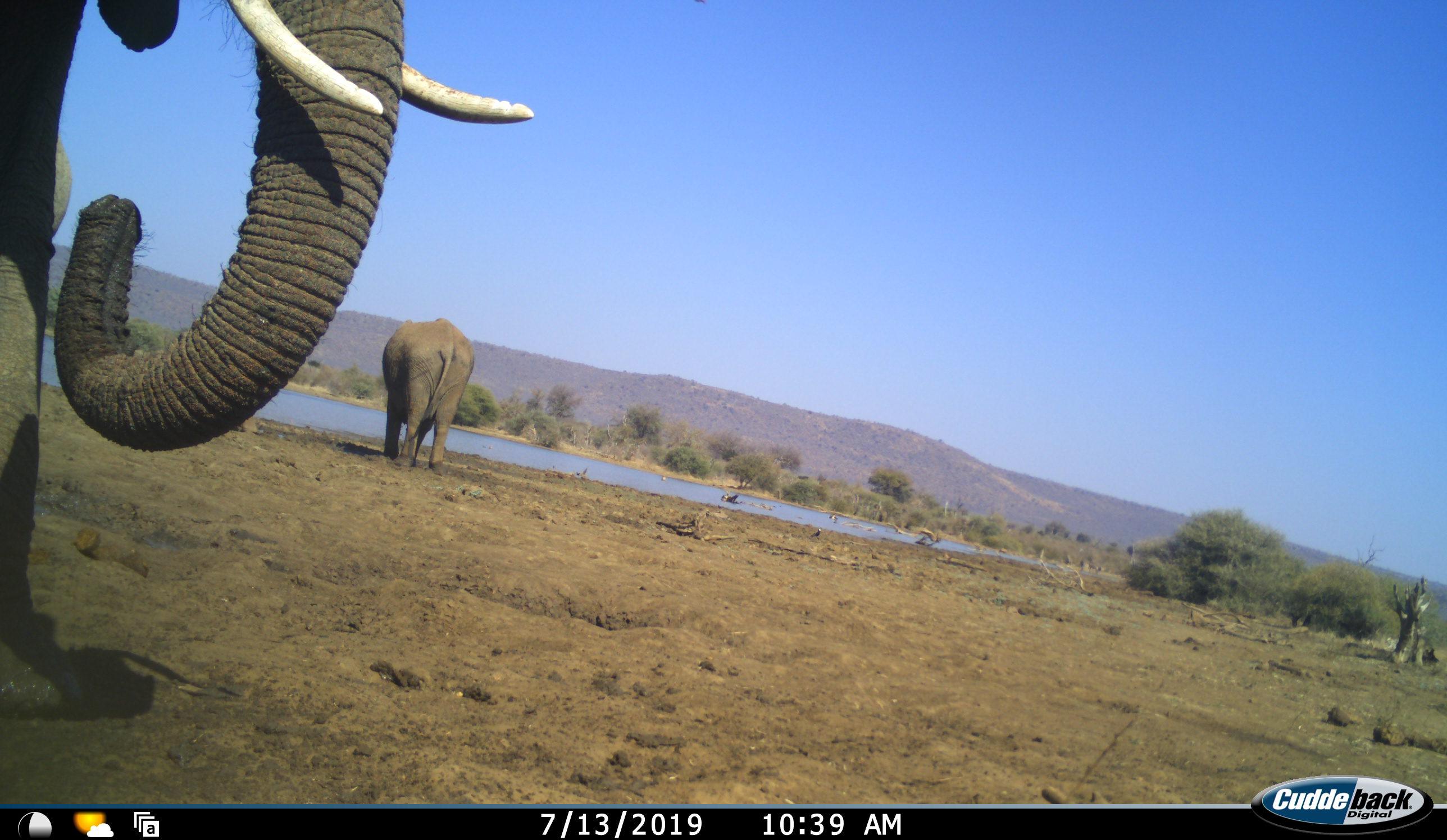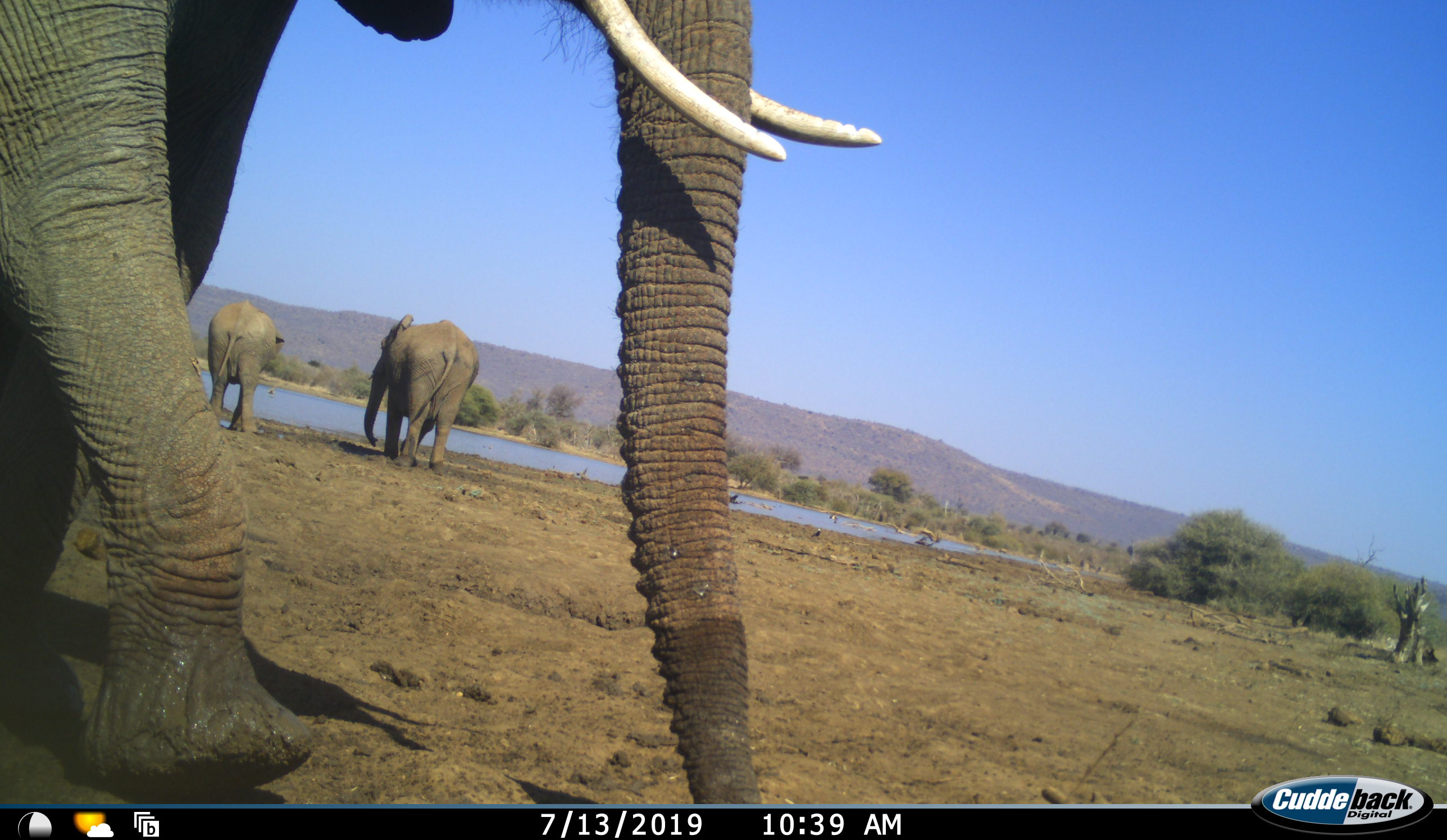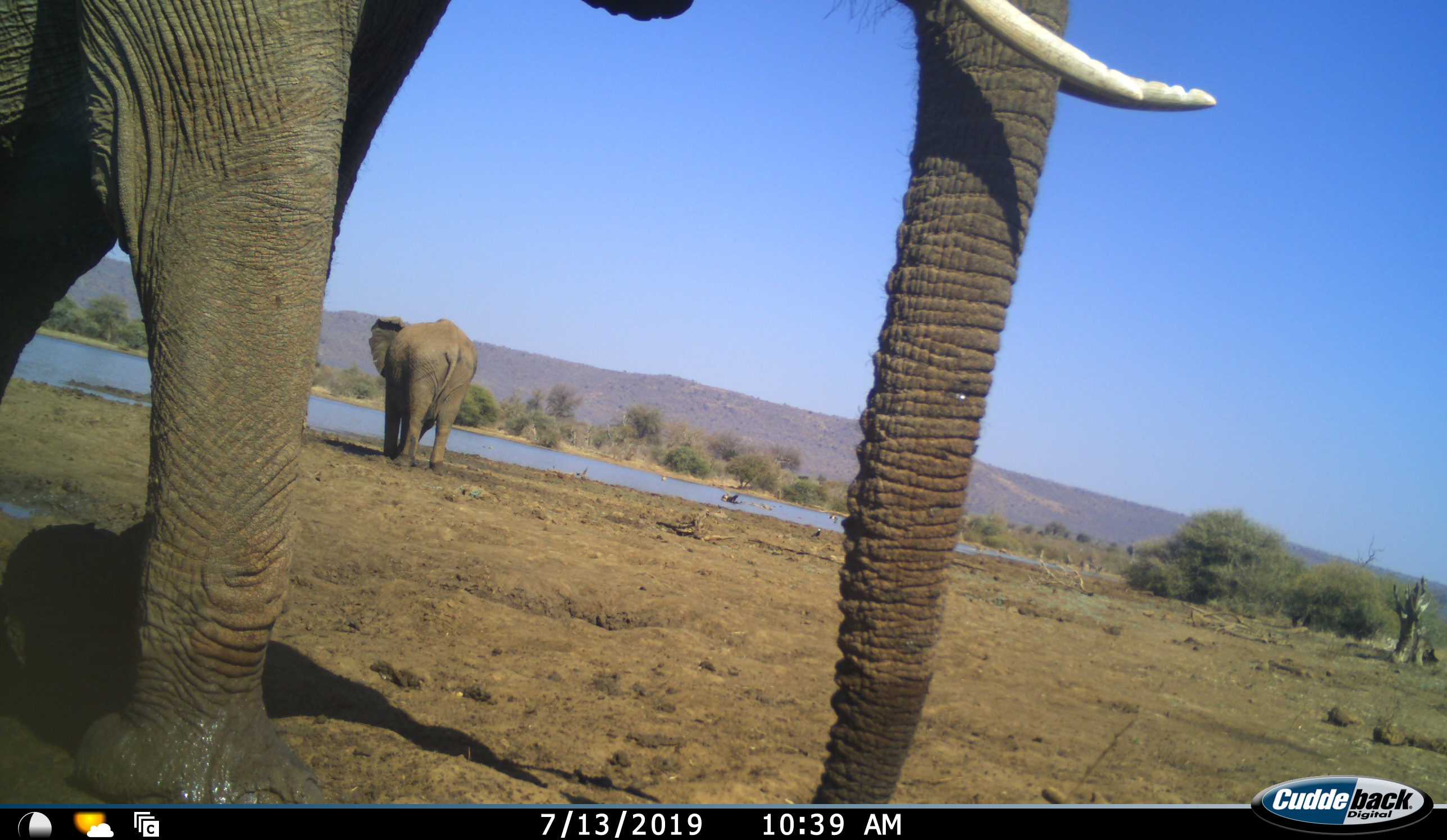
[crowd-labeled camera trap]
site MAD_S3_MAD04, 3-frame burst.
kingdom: Animalia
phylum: Chordata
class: Mammalia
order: Proboscidea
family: Elephantidae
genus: Loxodonta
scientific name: Loxodonta africana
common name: african bush elephant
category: elephant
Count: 3.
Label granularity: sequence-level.